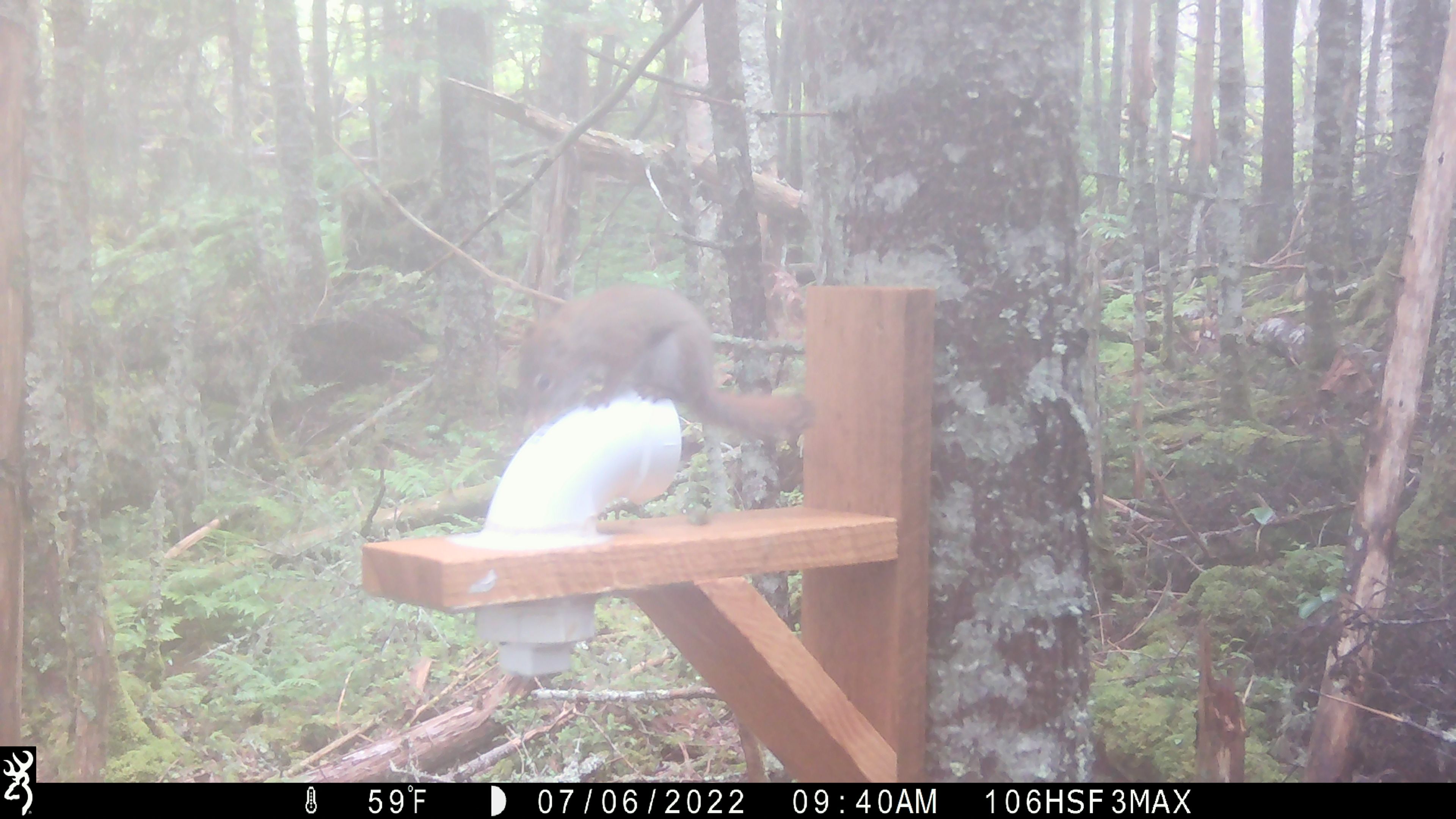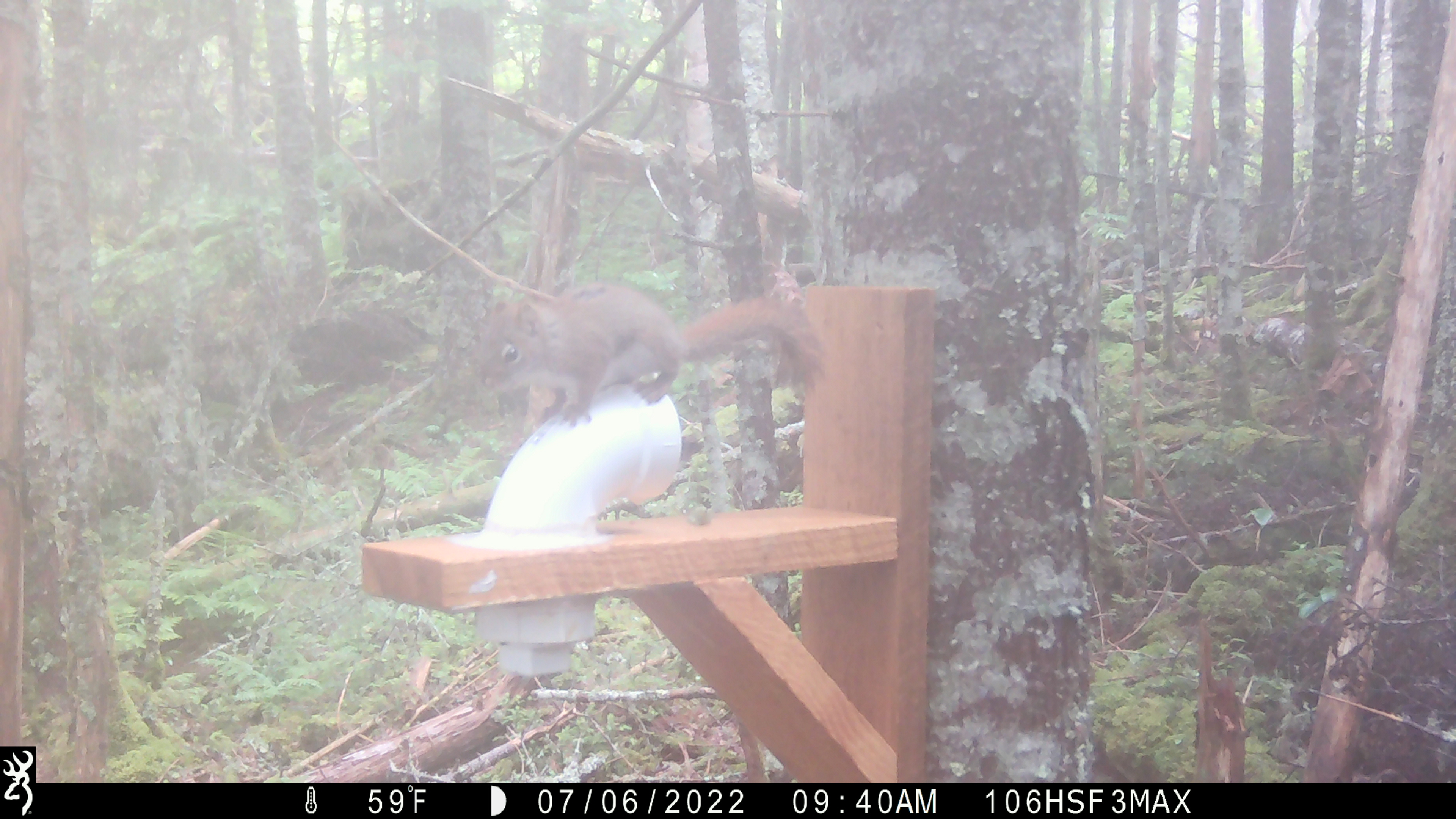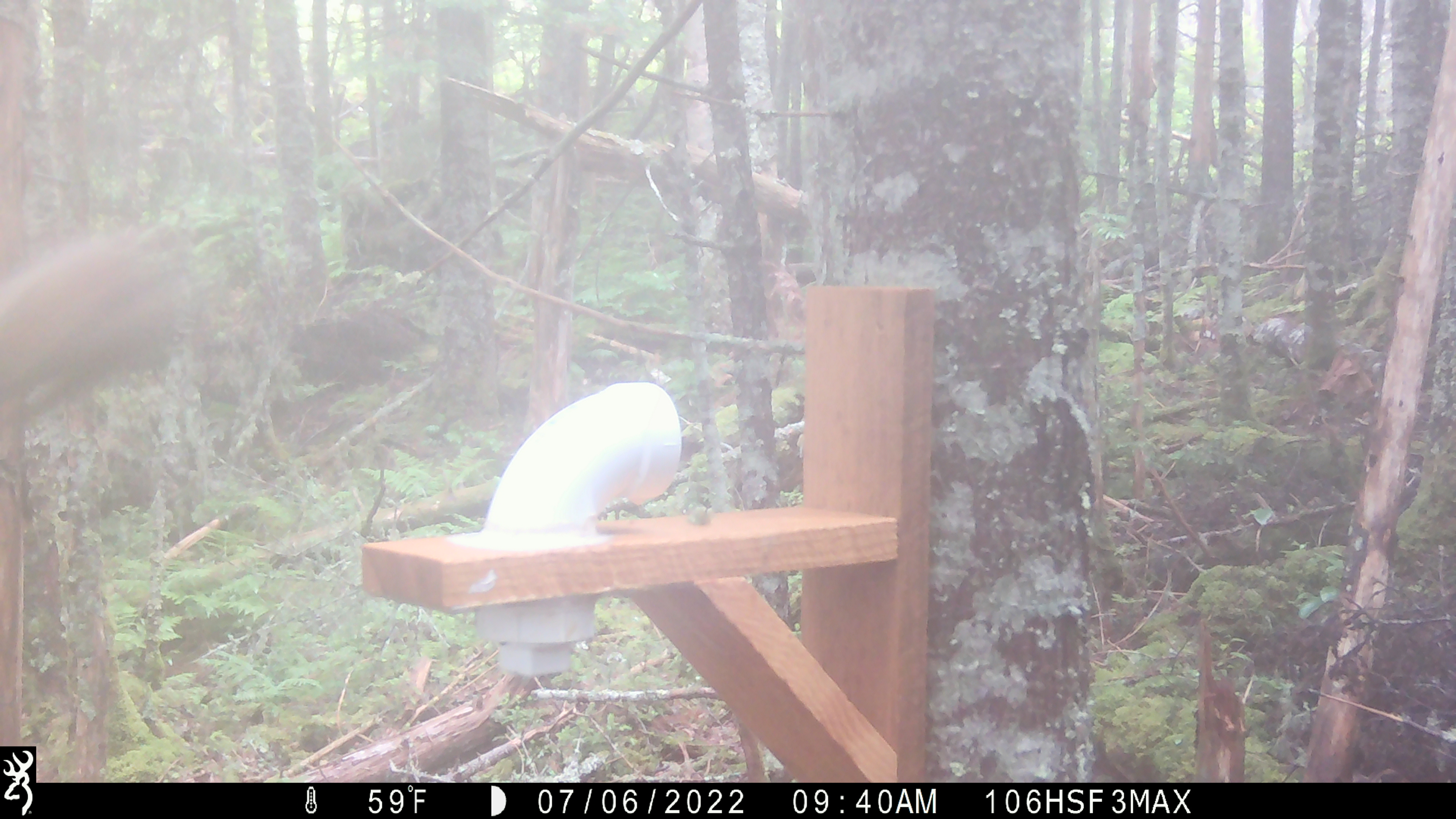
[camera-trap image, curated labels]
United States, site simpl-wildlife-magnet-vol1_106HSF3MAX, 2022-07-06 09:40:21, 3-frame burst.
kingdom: Animalia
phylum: Chordata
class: Mammalia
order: Rodentia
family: Sciuridae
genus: Tamiasciurus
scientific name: Tamiasciurus hudsonicus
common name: red squirrel